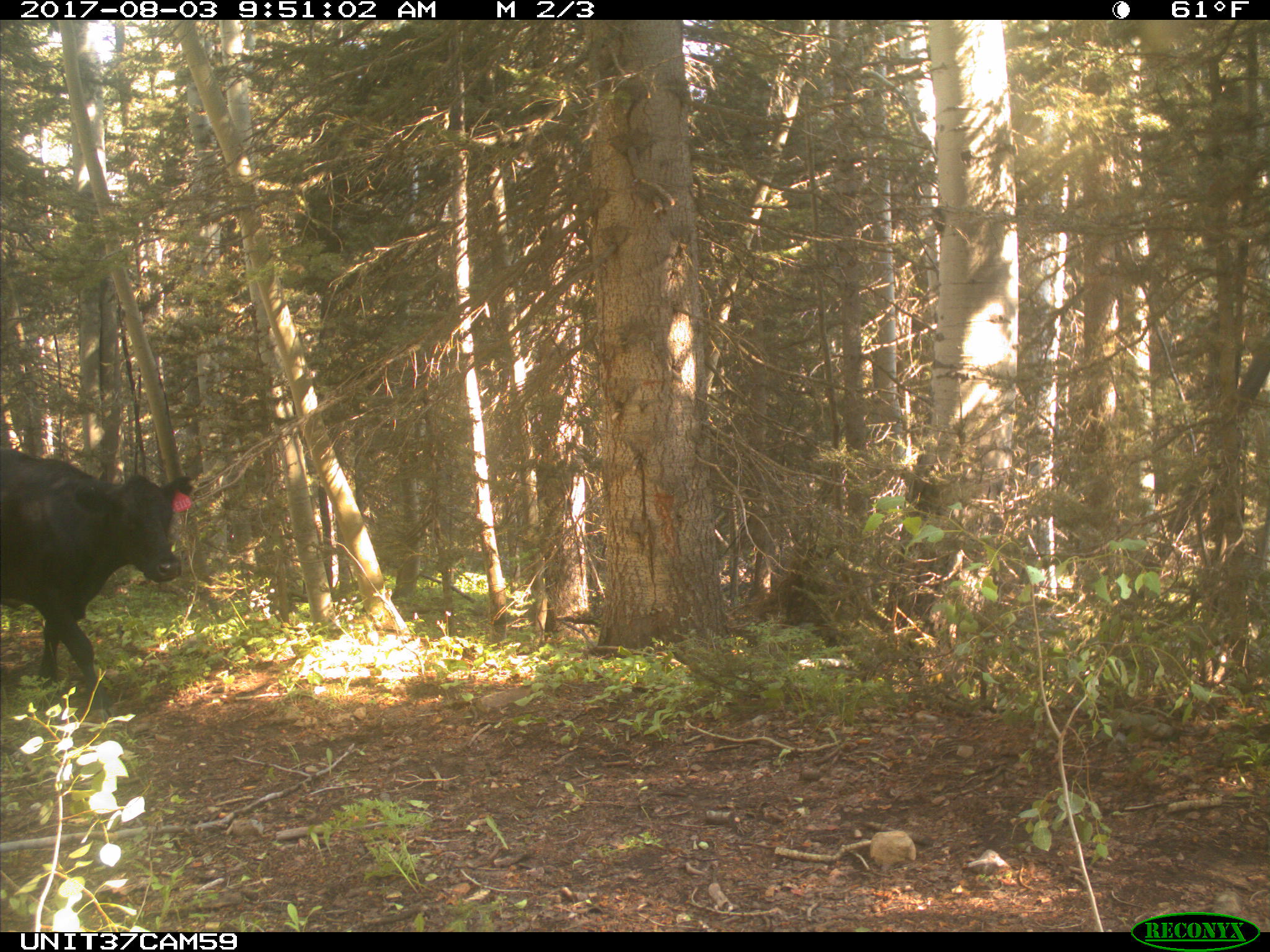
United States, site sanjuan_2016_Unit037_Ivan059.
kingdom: Animalia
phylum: Chordata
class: Mammalia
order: Artiodactyla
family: Bovidae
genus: Bos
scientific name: Bos taurus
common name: domestic cow